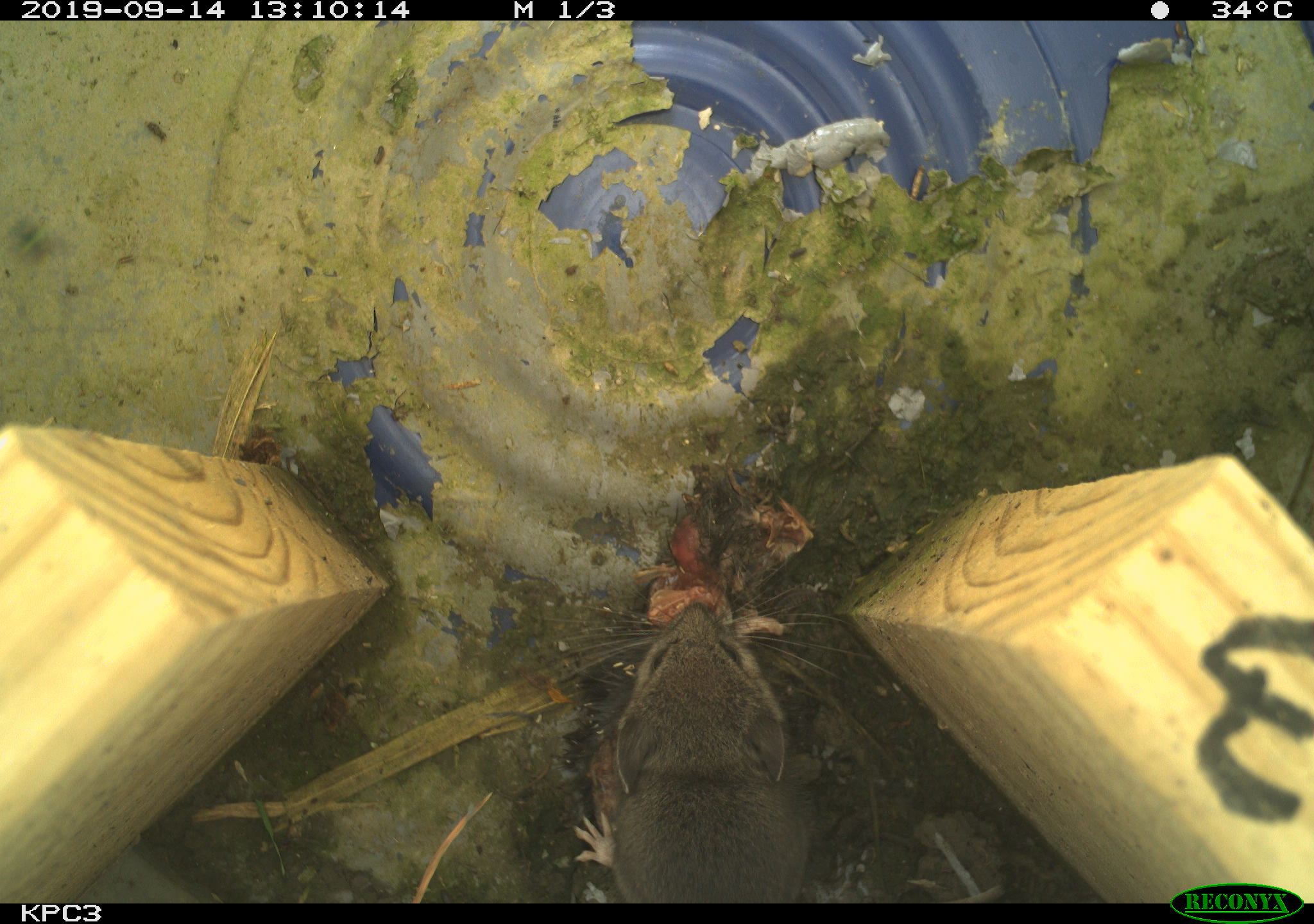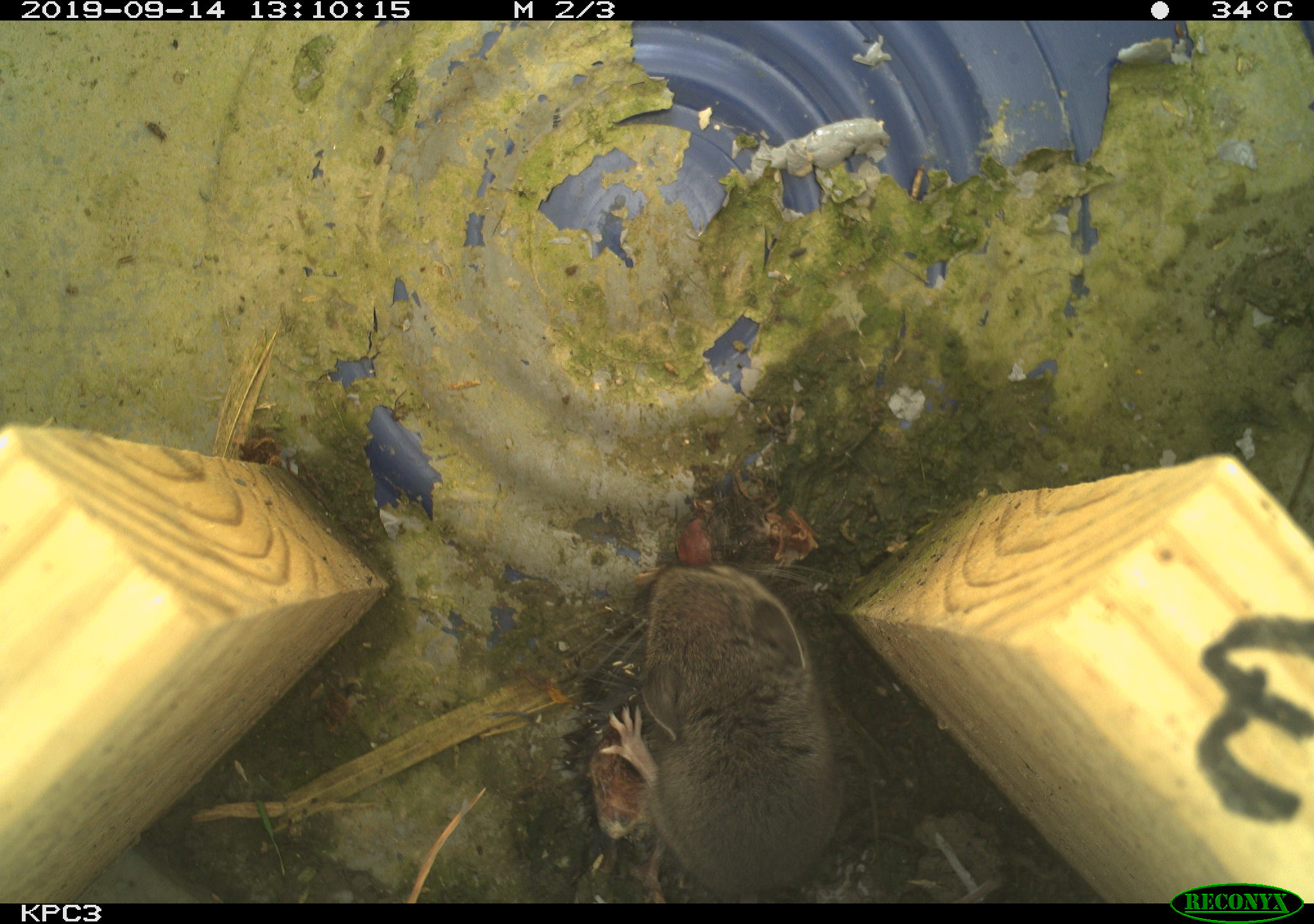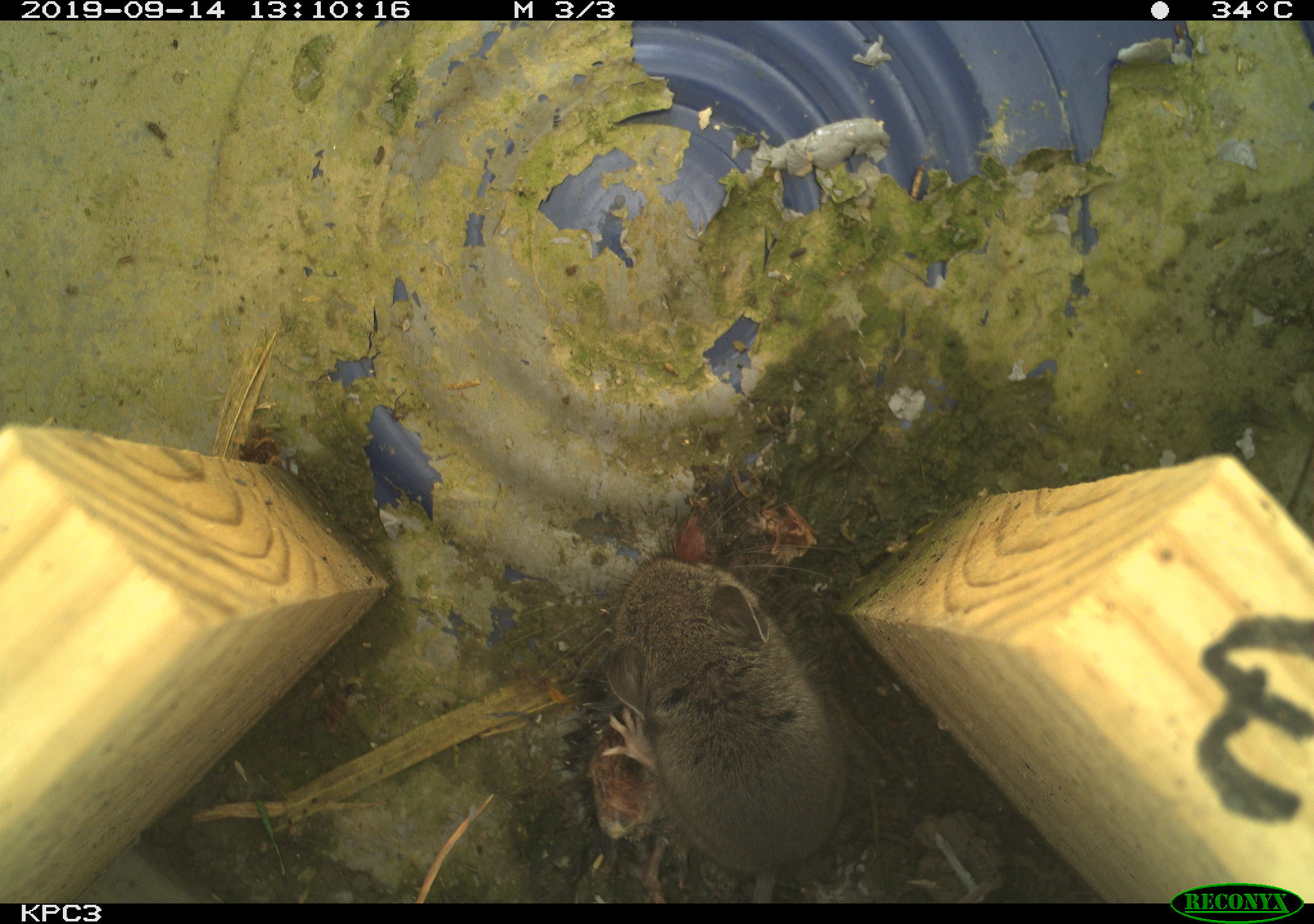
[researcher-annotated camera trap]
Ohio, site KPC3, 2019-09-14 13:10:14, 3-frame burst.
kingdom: Animalia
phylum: Chordata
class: Mammalia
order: Rodentia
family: Cricetidae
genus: Peromyscus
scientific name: Peromyscus leucopus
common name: white-footed mouse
White-footed mouse (Peromyscus leucopus).